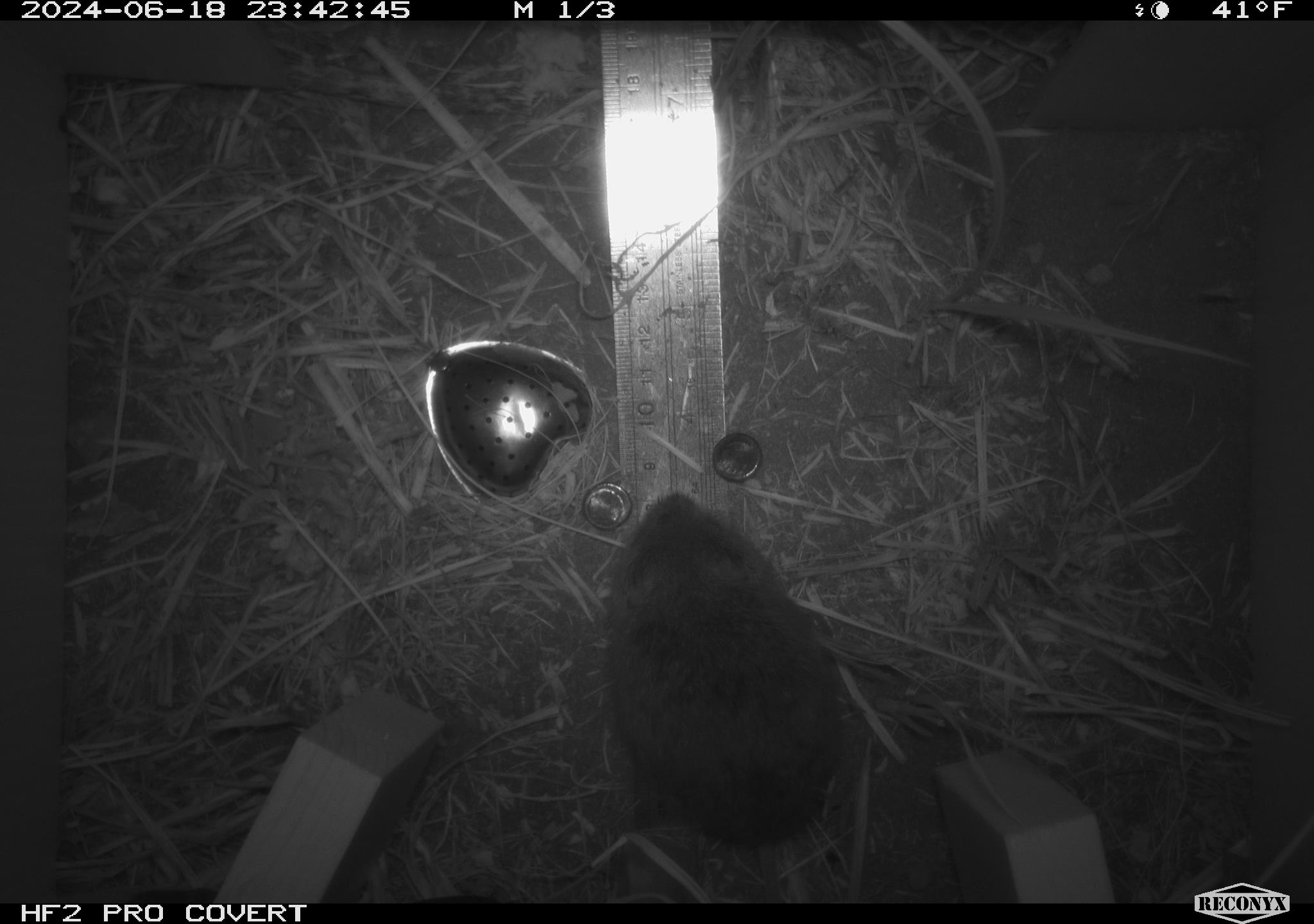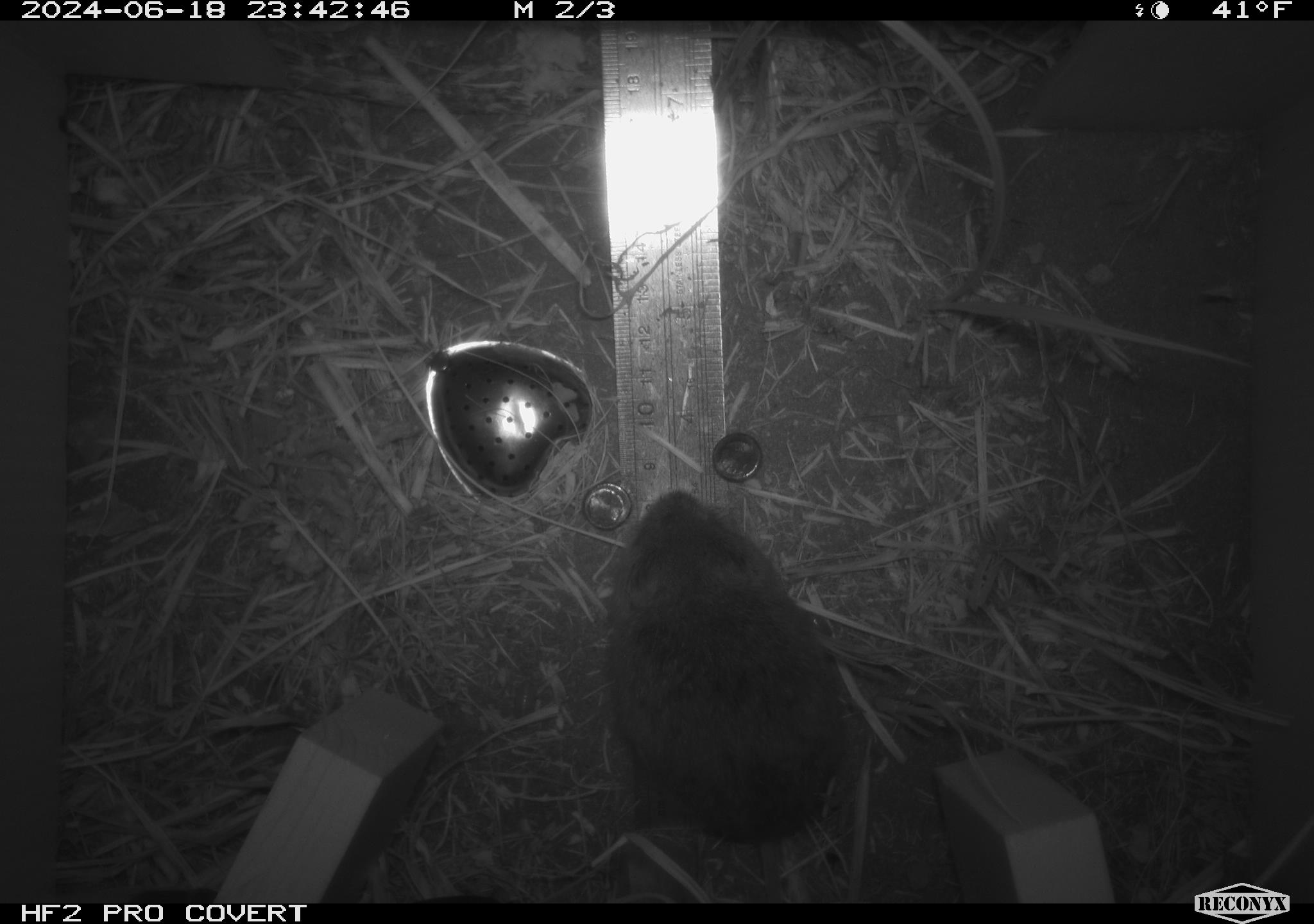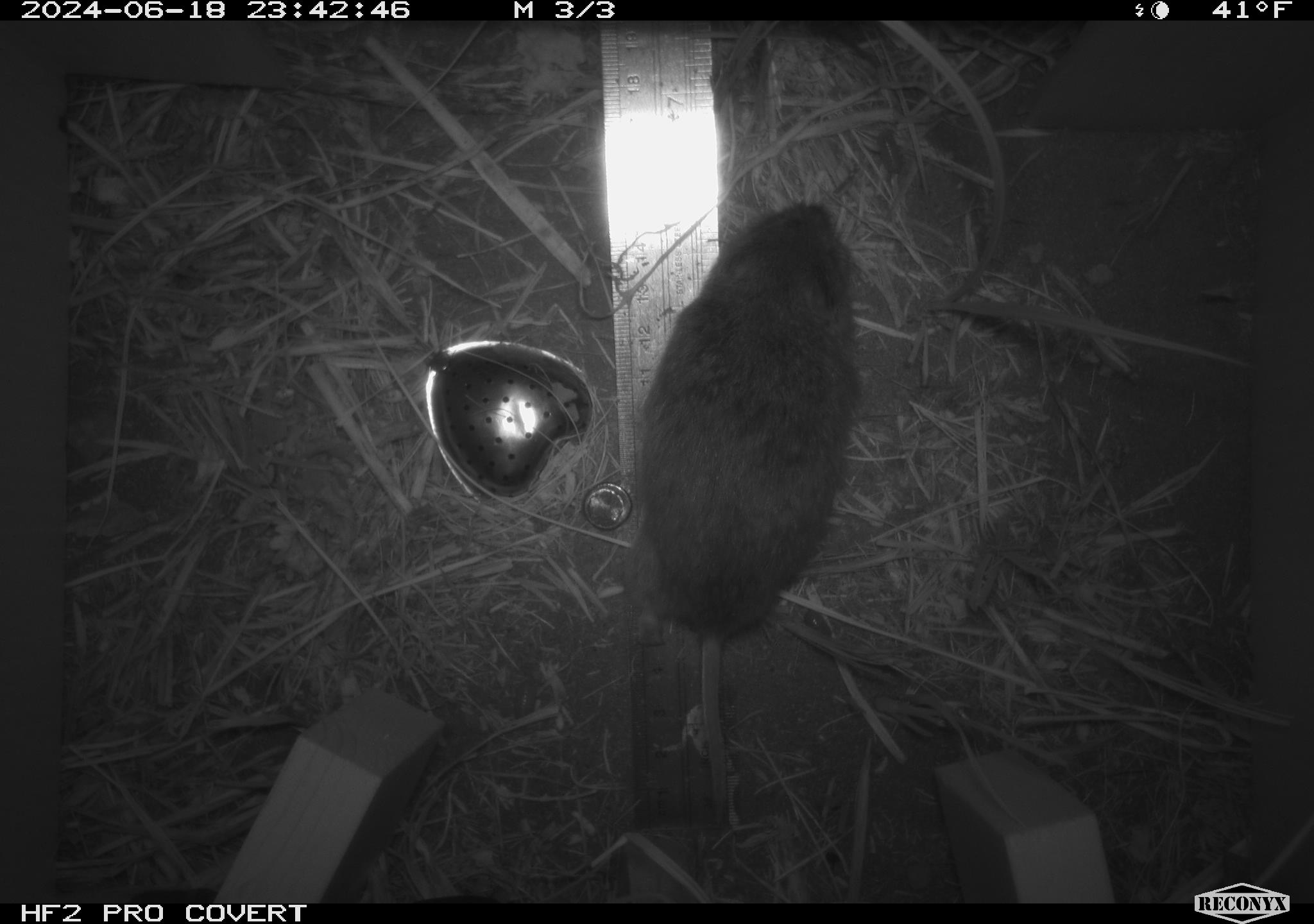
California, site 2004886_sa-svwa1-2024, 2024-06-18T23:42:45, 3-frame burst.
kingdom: Animalia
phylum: Chordata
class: Mammalia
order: Rodentia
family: Cricetidae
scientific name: Arvicolinae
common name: voles, lemmings, and muskrats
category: arvicolinae subfamily